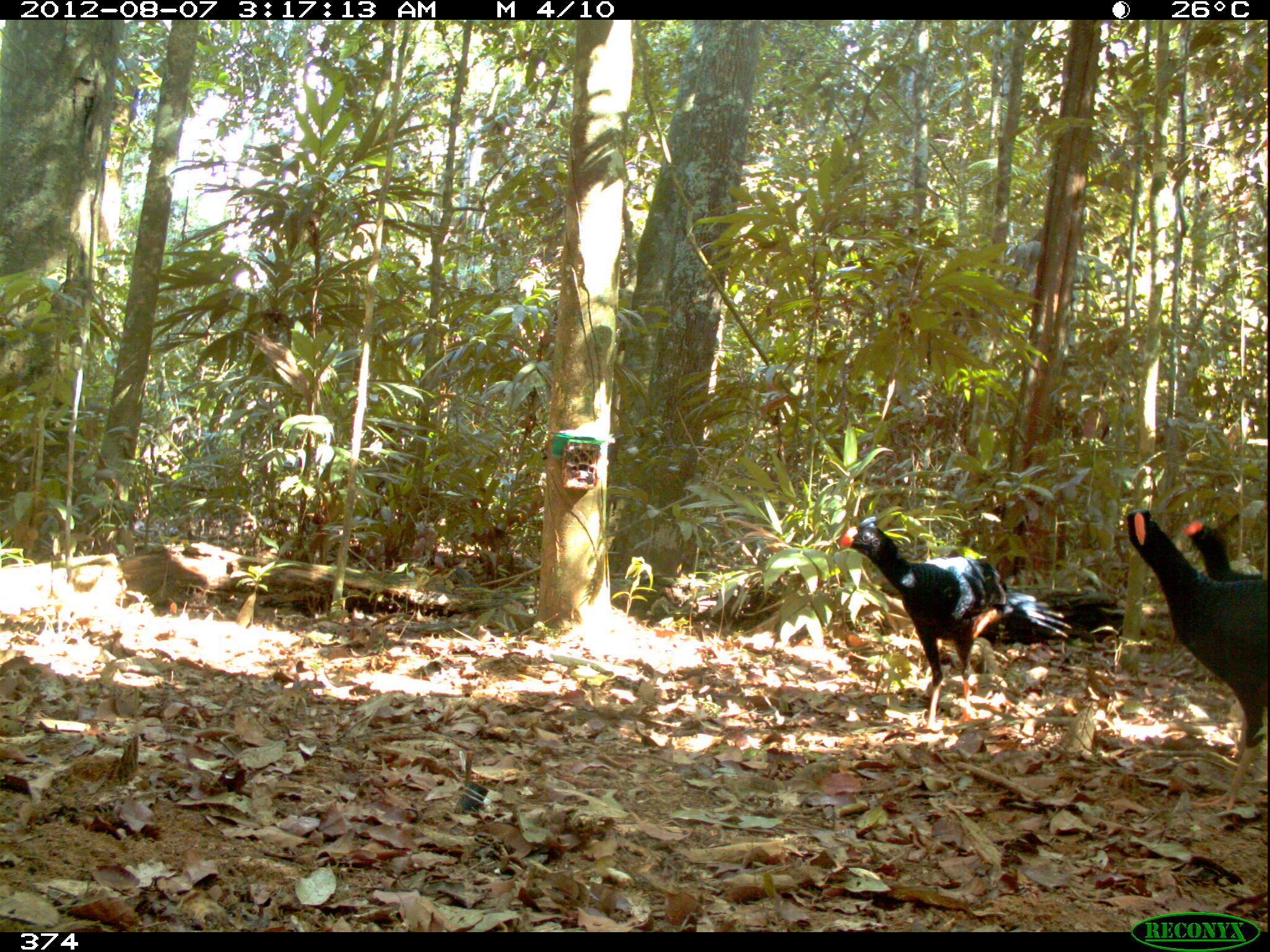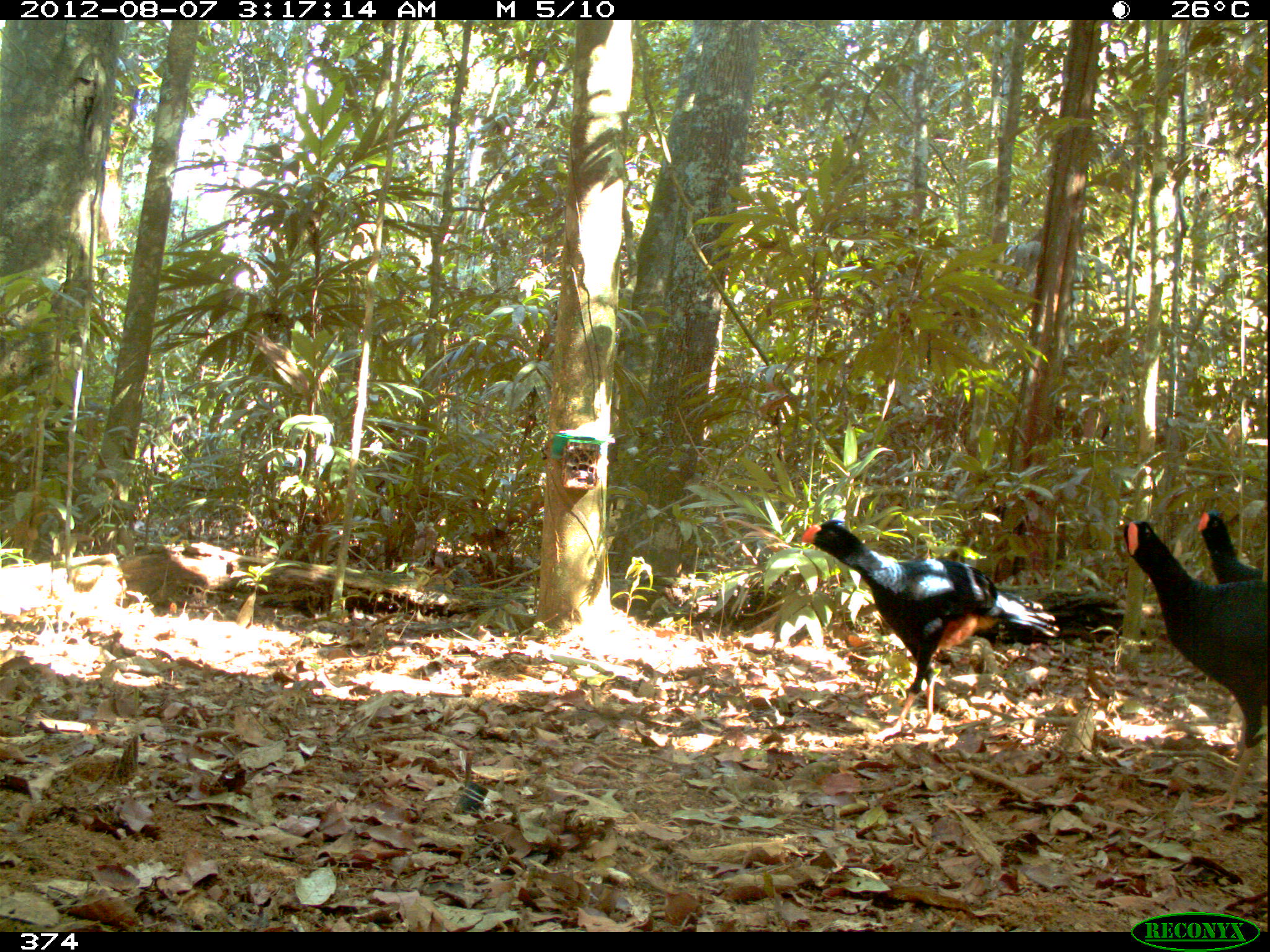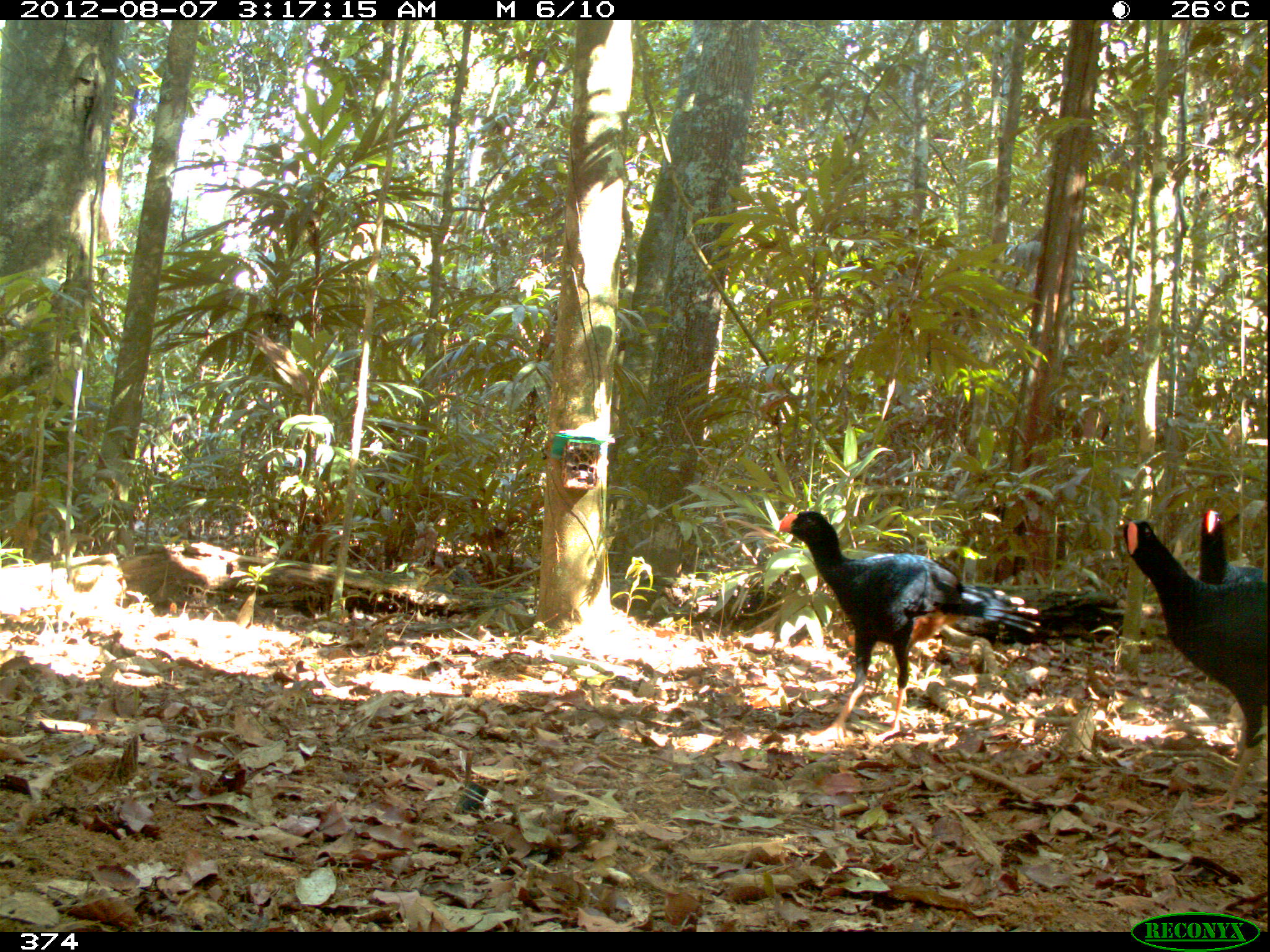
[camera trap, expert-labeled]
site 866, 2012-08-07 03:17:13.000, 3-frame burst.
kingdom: Animalia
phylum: Chordata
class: Aves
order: Galliformes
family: Cracidae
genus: Mitu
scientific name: Mitu tuberosum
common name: razor-billed curassow